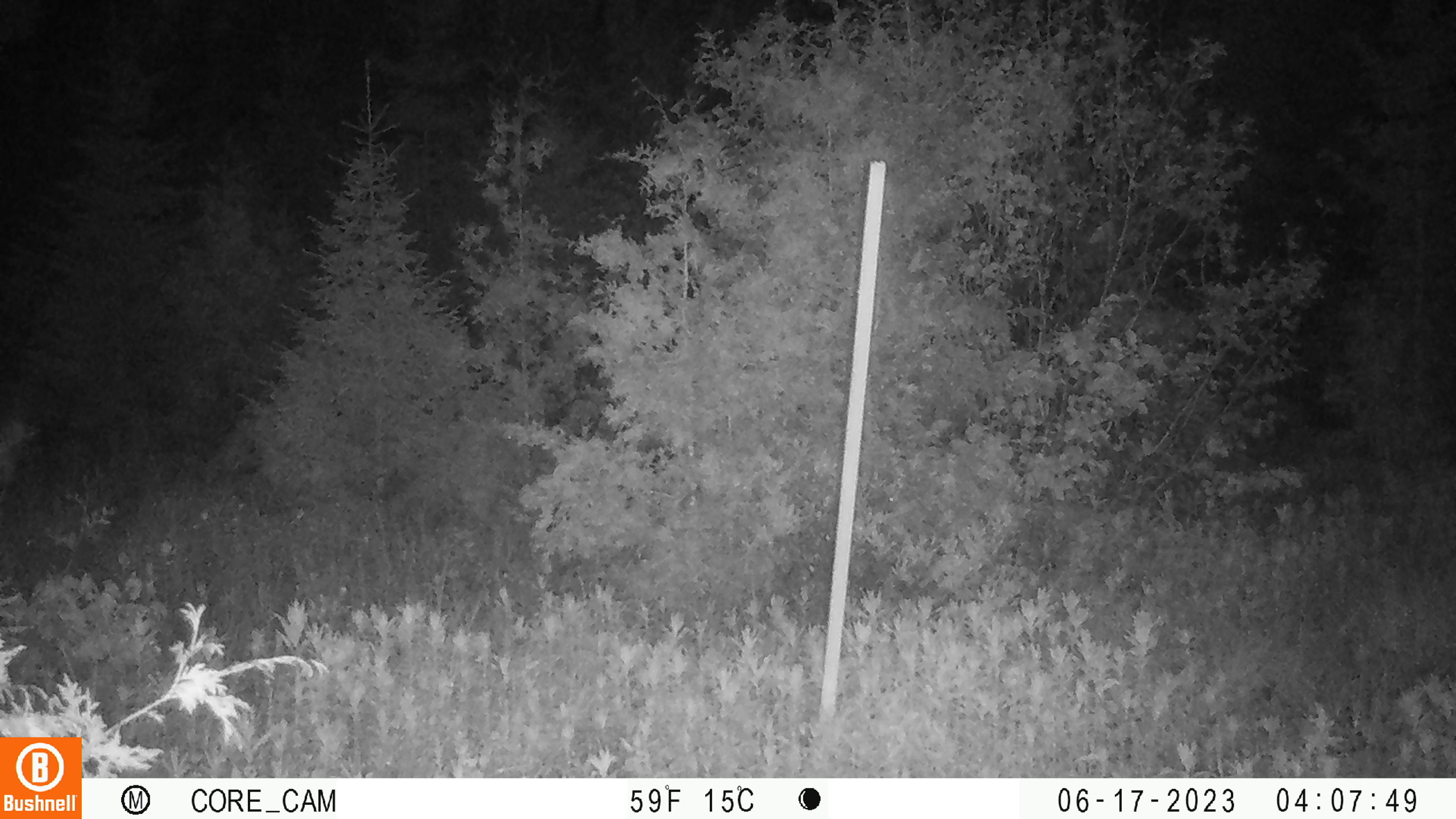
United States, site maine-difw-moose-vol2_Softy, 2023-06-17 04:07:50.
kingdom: Animalia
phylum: Chordata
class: Mammalia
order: Artiodactyla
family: Cervidae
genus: Alces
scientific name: Alces alces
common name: moose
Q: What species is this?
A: Moose (Alces alces).